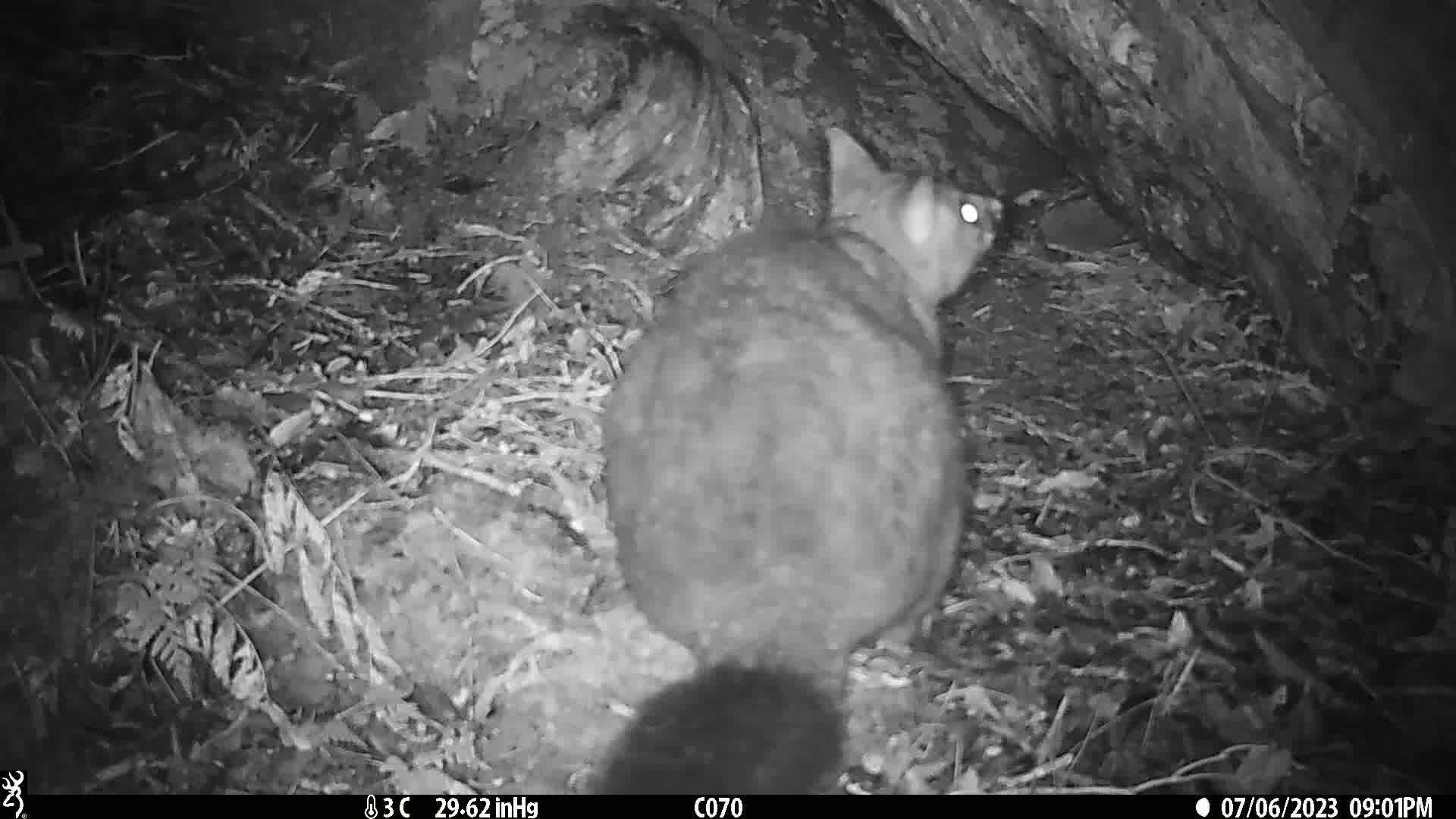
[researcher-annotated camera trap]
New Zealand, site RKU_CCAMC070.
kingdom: Animalia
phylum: Chordata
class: Mammalia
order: Diprotodontia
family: Phalangeridae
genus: Trichosurus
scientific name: Trichosurus vulpecula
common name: common brushtail possum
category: possum